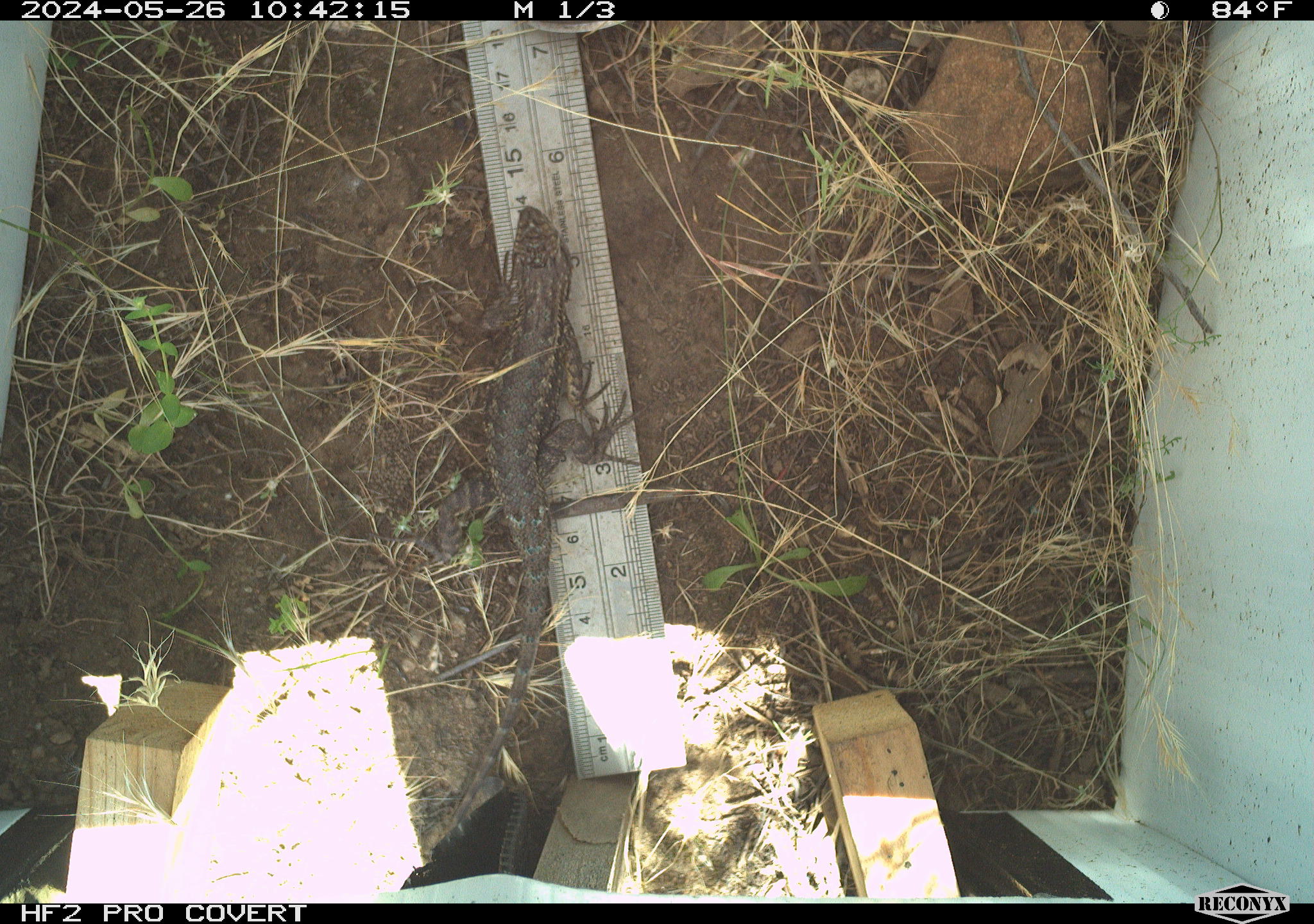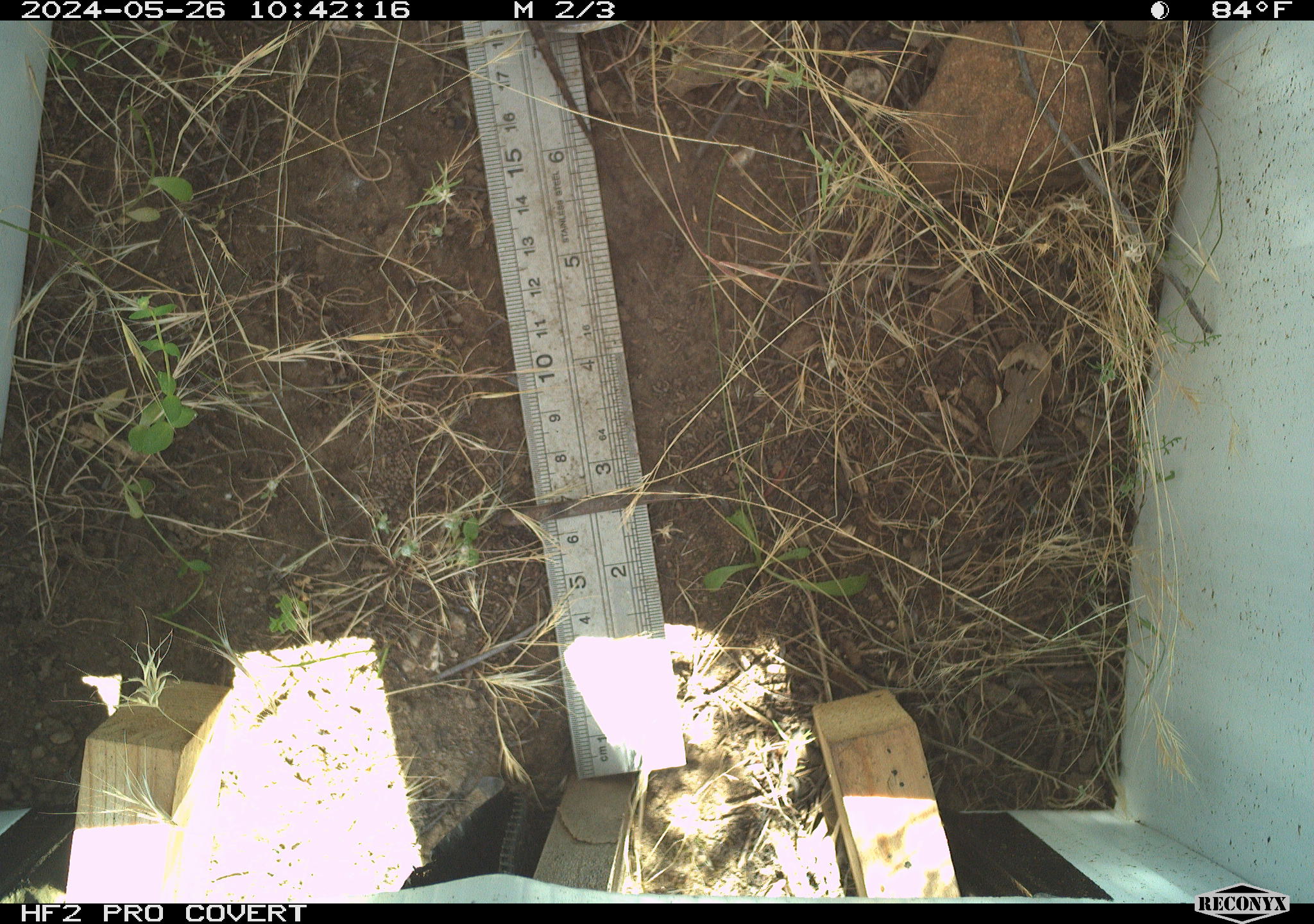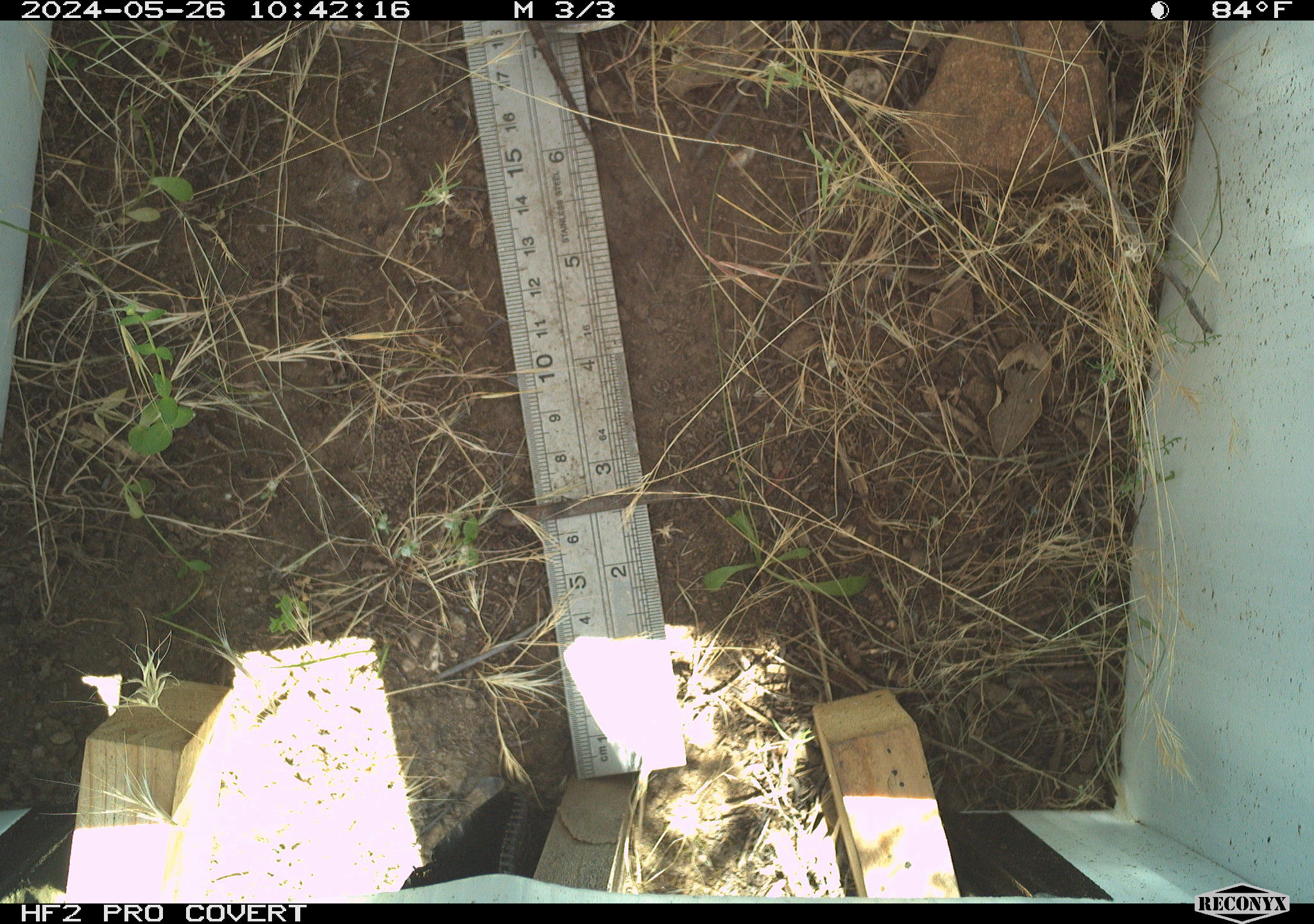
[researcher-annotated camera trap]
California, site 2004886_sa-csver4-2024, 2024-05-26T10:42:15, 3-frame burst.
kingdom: Animalia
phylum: Chordata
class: Reptilia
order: Squamata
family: Phrynosomatidae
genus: Sceloporus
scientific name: Sceloporus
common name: spiny lizards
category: sceloporus species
Sceloporus species (spiny lizards) (Sceloporus).